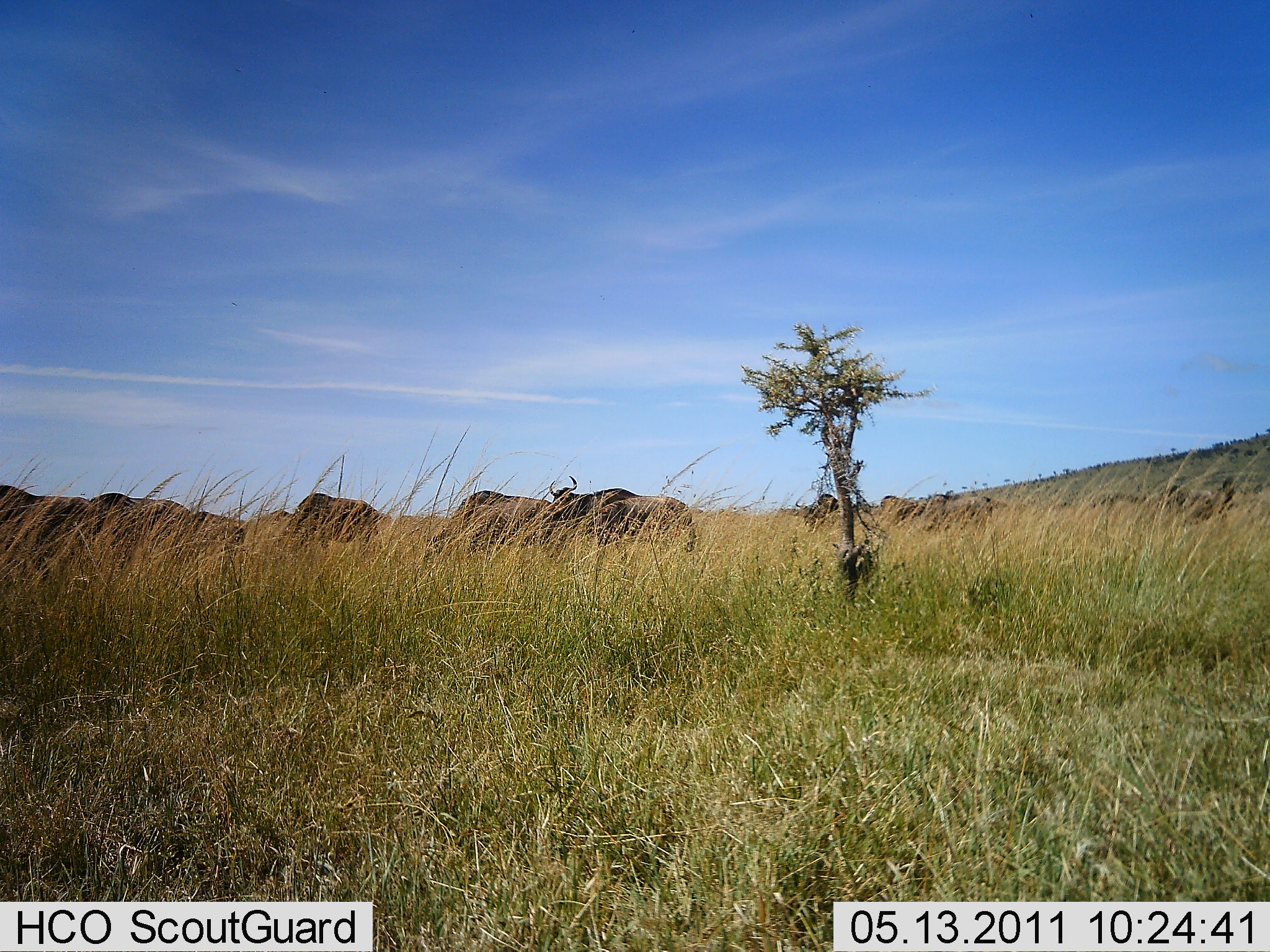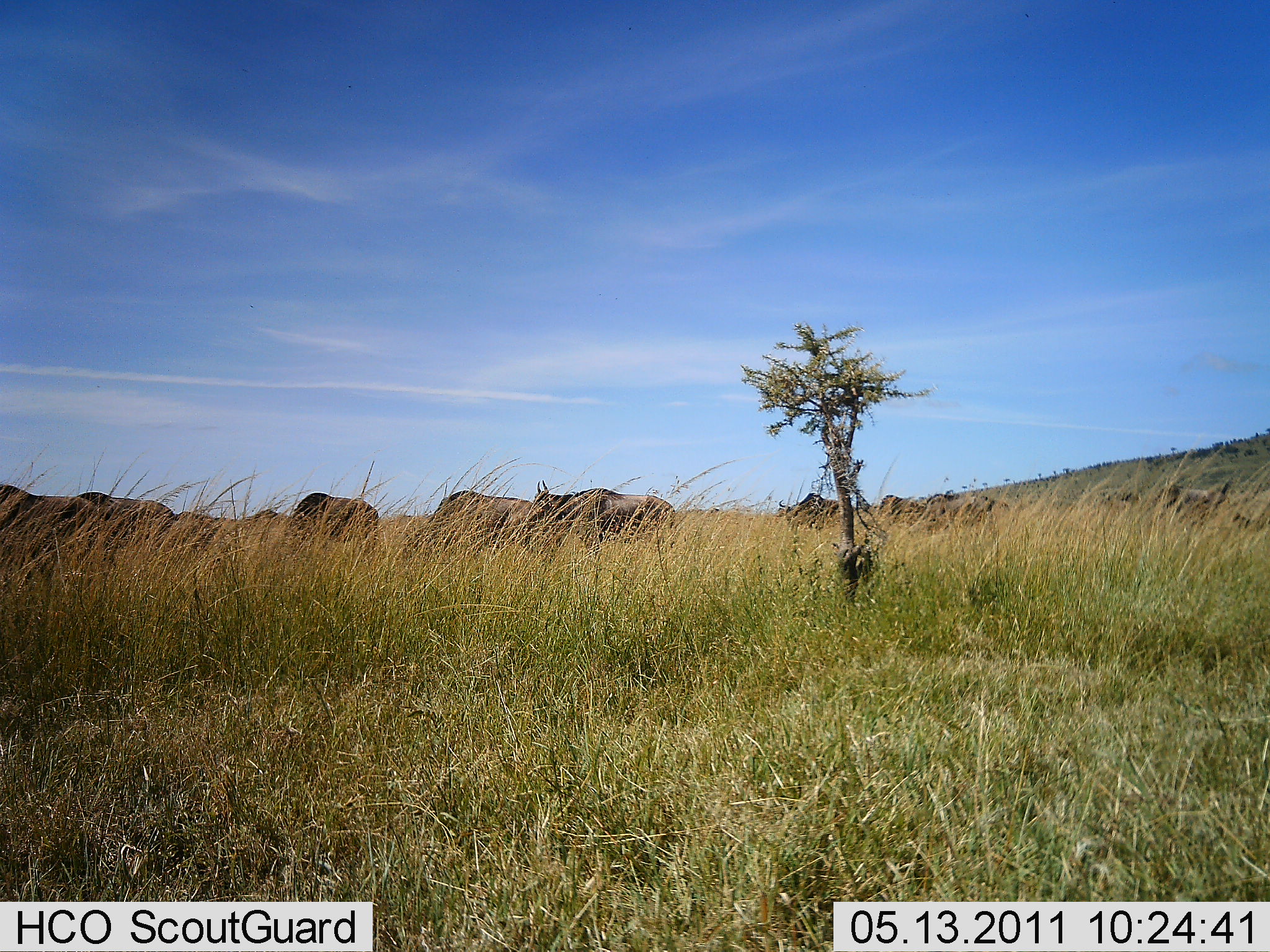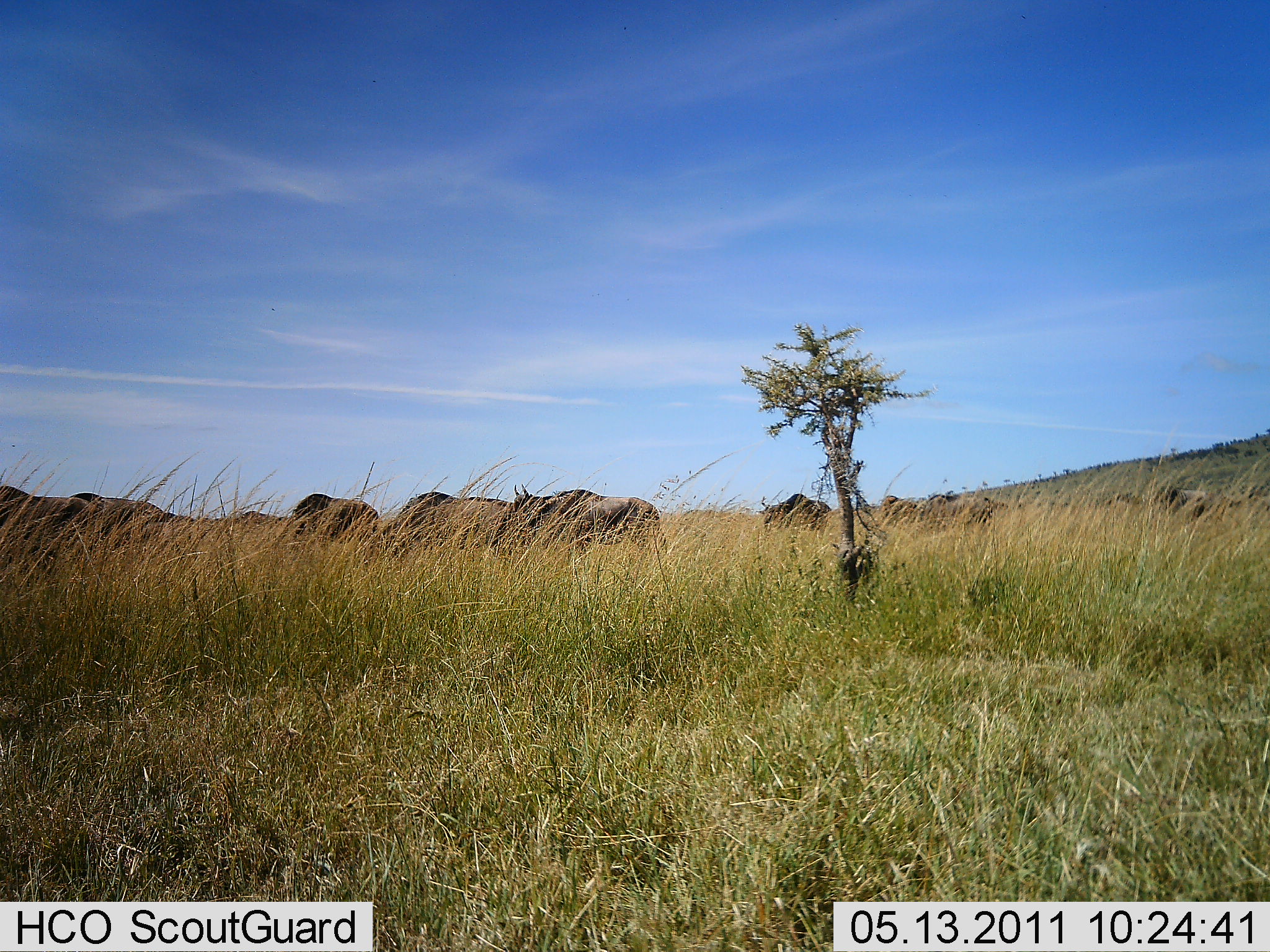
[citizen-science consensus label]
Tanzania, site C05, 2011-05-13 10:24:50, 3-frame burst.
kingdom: Animalia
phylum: Chordata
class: Mammalia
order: Artiodactyla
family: Bovidae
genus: Connochaetes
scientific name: Connochaetes taurinus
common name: blue wildebeest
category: wildebeest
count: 11-50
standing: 18%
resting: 0%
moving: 73%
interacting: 0%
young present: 0%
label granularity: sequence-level